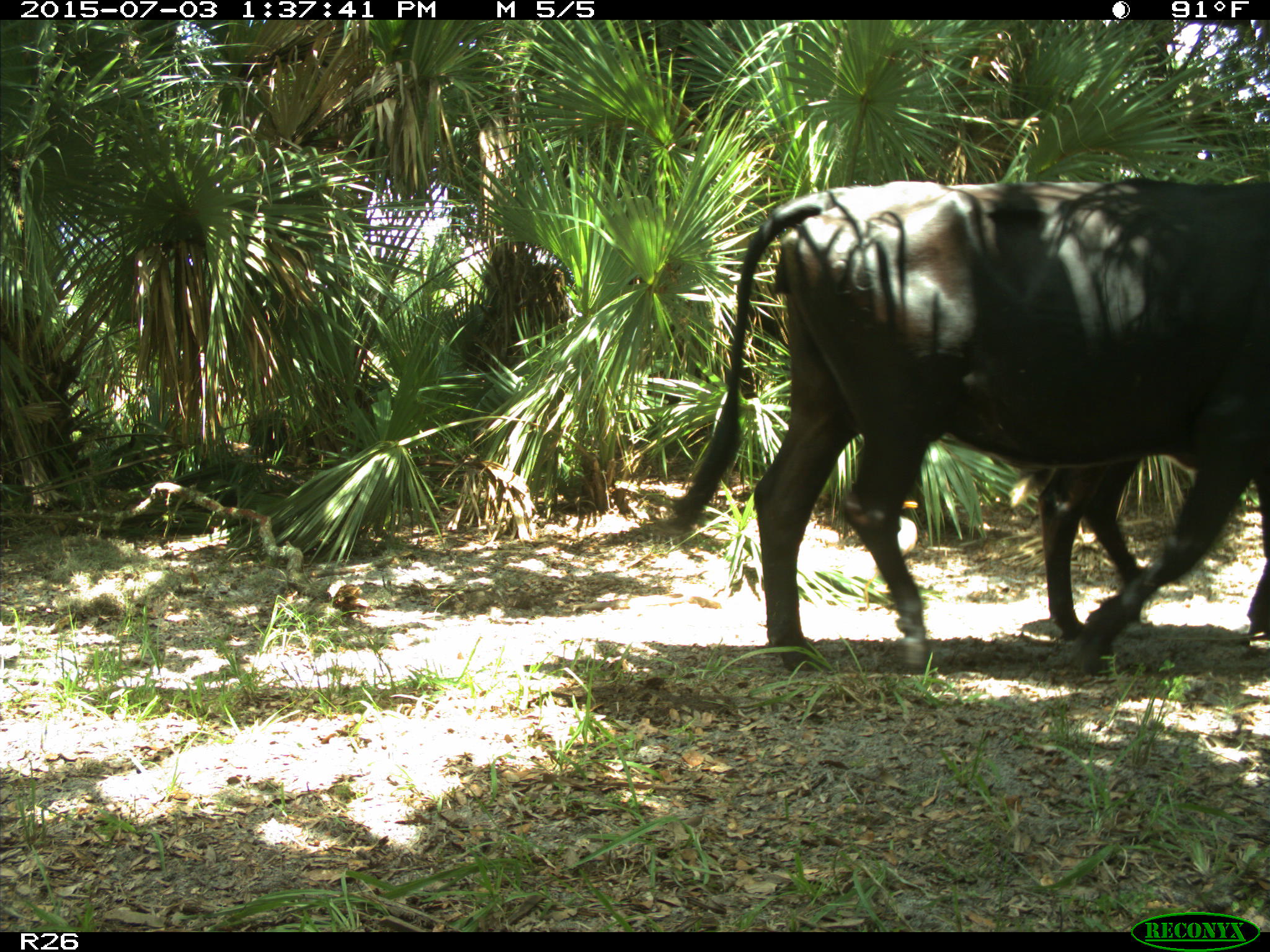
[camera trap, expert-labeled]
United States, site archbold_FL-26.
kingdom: Animalia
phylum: Chordata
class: Mammalia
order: Artiodactyla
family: Bovidae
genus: Bos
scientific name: Bos taurus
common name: domestic cow